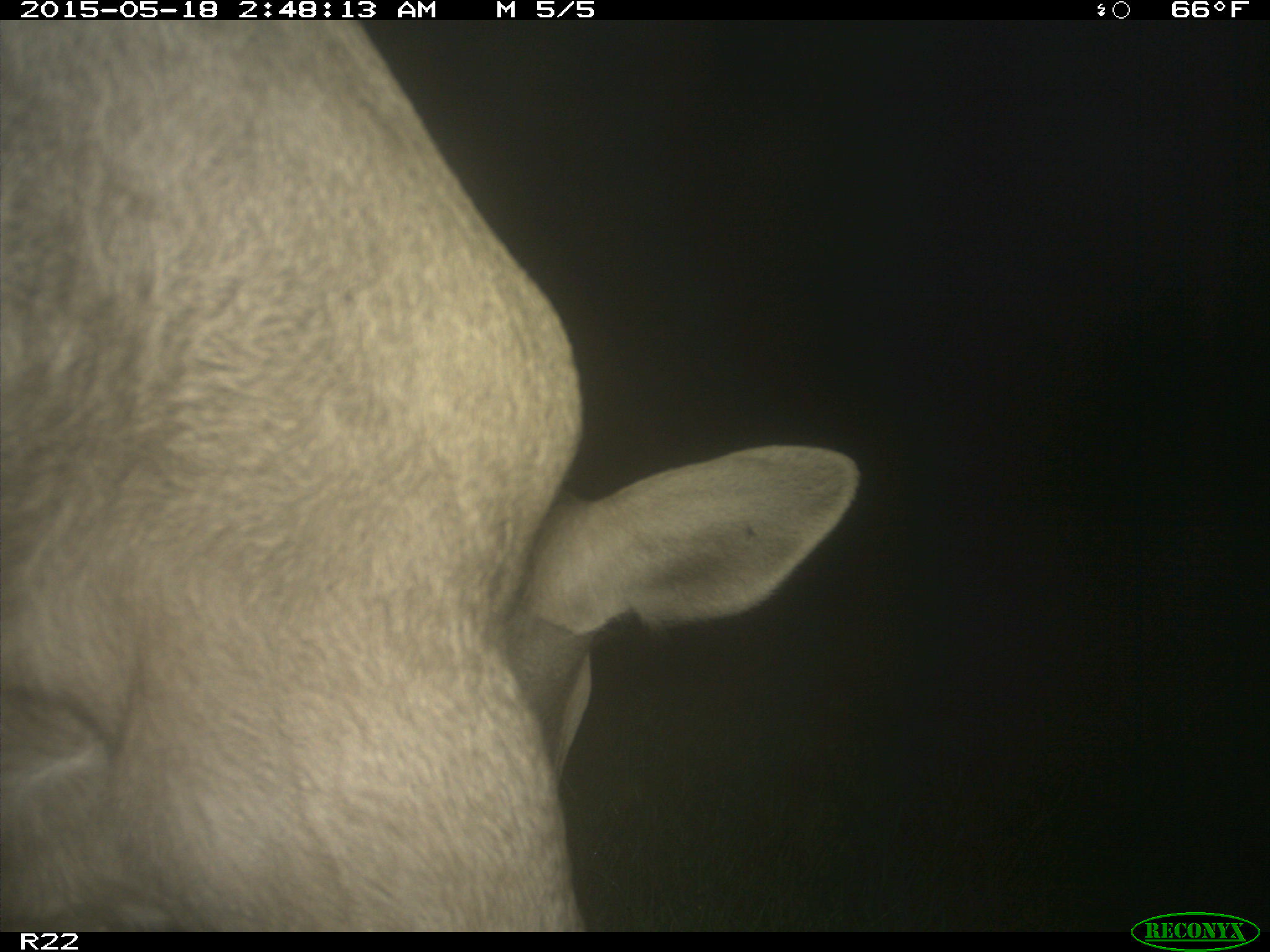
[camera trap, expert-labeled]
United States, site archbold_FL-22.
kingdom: Animalia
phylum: Chordata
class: Mammalia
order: Artiodactyla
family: Bovidae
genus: Bos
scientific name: Bos taurus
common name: domestic cow